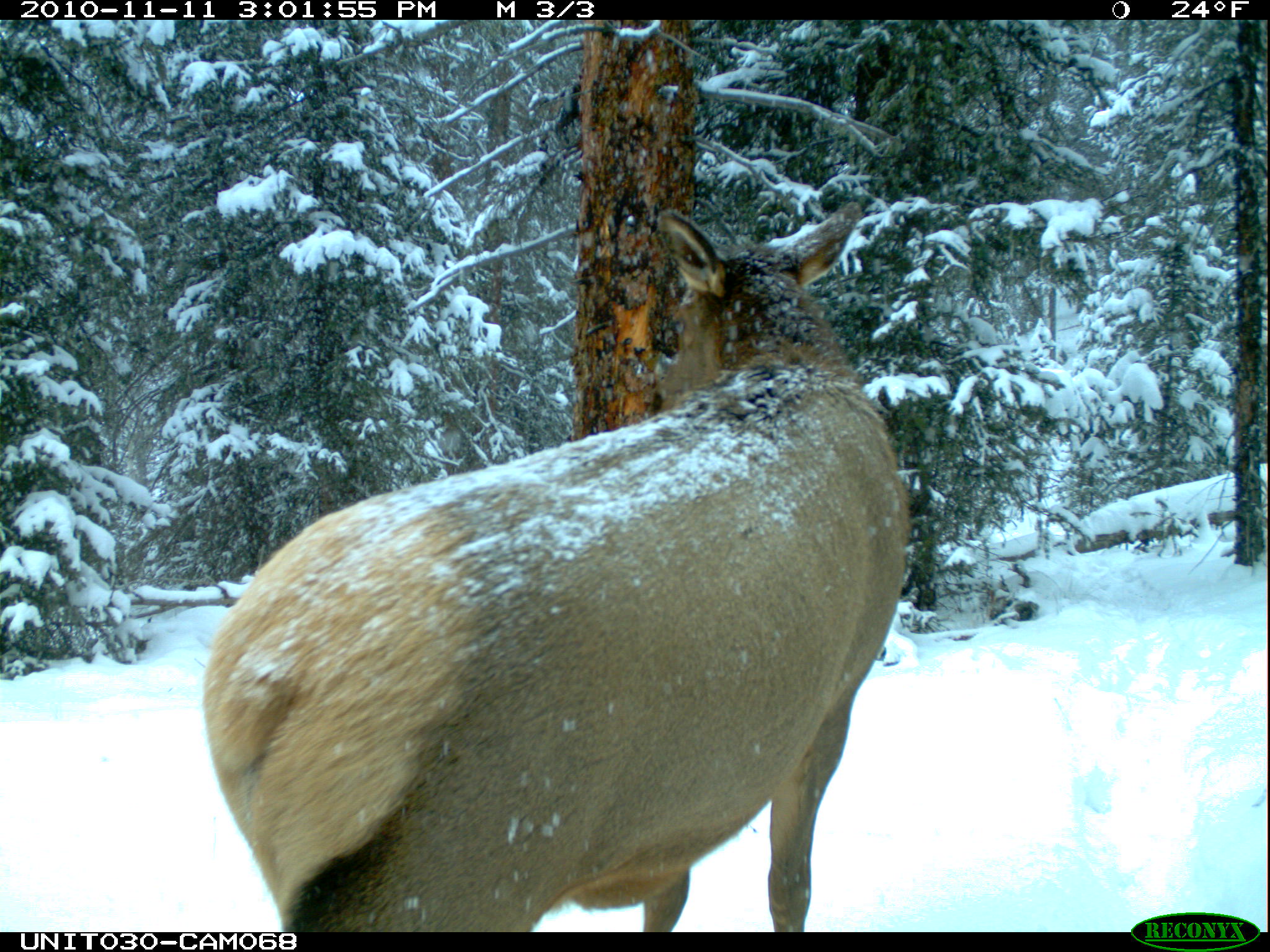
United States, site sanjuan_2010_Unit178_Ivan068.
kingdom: Animalia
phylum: Chordata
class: Mammalia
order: Artiodactyla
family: Cervidae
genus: Cervus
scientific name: Cervus elaphus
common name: red deer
Cervus elaphus (red deer).